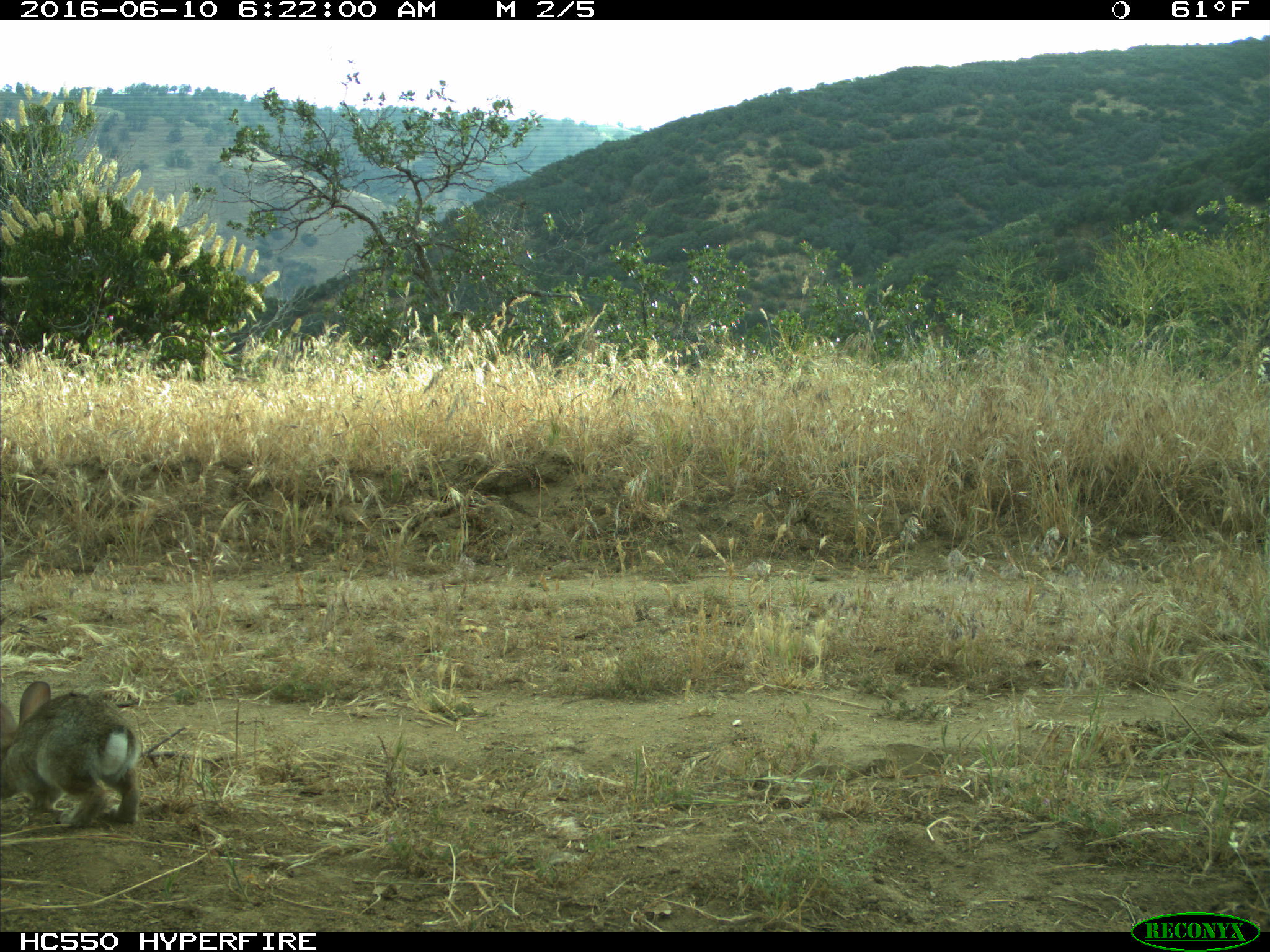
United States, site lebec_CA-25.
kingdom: Animalia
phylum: Chordata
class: Mammalia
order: Lagomorpha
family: Leporidae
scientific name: Leporidae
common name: rabbits and hares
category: unidentified rabbit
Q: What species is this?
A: Unidentified rabbit (rabbits and hares) (Leporidae).